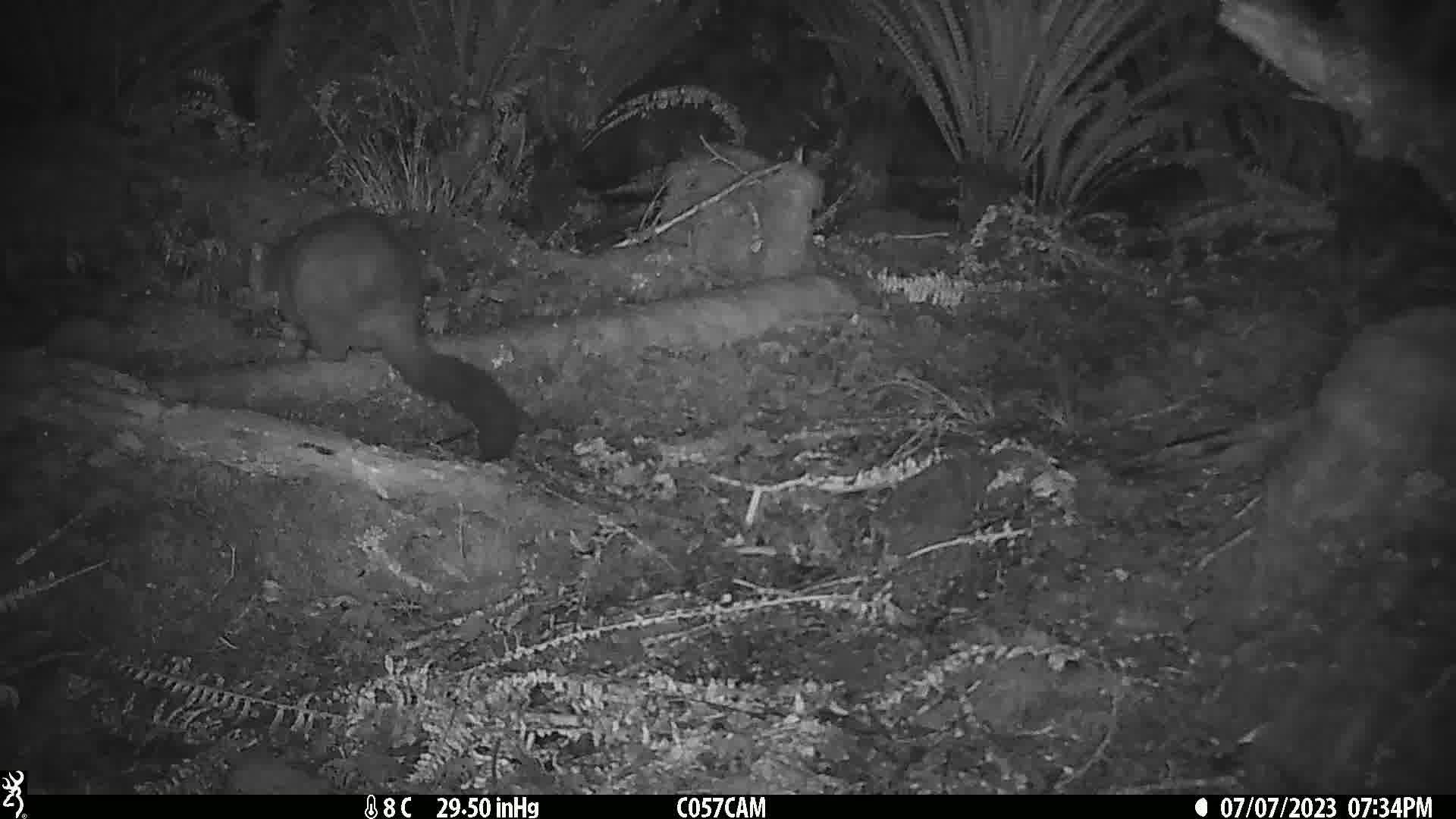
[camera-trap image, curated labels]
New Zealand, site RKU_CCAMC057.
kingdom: Animalia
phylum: Chordata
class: Mammalia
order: Diprotodontia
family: Phalangeridae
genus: Trichosurus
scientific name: Trichosurus vulpecula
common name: common brushtail possum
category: possum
Possum (common brushtail possum) (Trichosurus vulpecula).